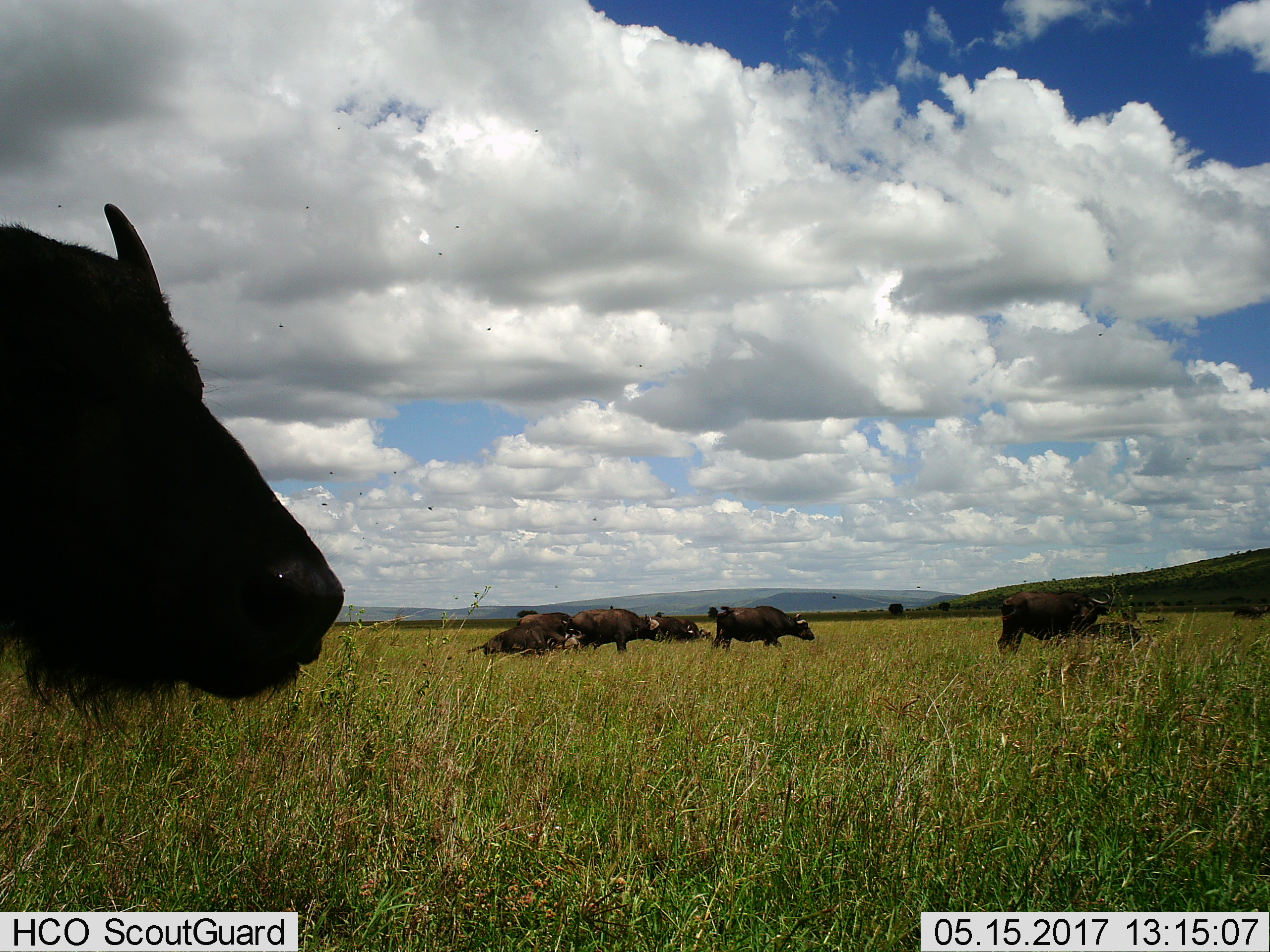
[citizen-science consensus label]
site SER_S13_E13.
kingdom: Animalia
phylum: Chordata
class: Mammalia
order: Artiodactyla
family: Bovidae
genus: Syncerus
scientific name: Syncerus caffer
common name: african buffalo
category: buffalo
Buffalo (african buffalo) (Syncerus caffer), count 7. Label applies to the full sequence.